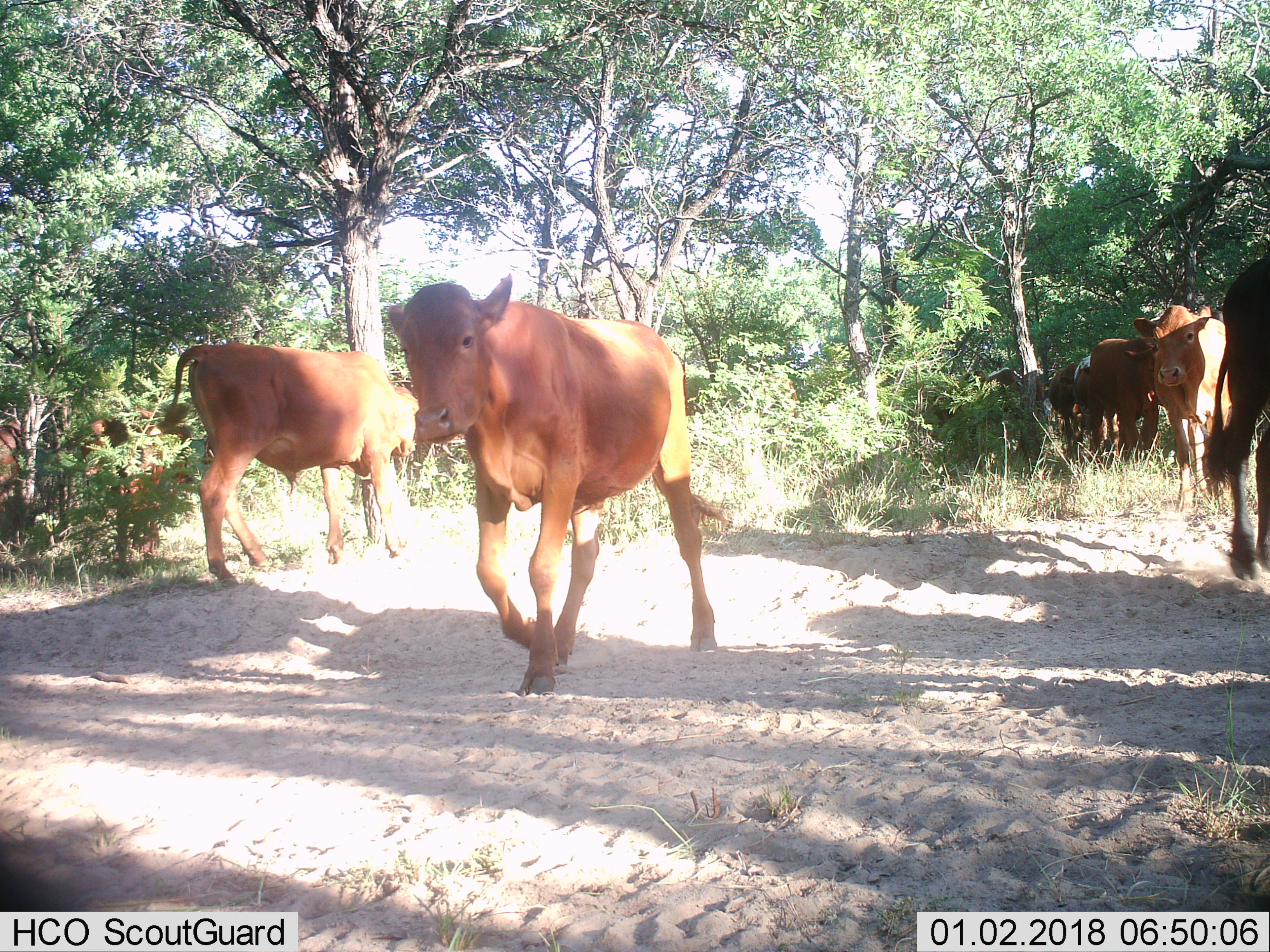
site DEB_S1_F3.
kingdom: Animalia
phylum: Chordata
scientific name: Vertebrata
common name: domestic animal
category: domesticanimal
Domesticanimal (domestic animal) (Vertebrata), count 6. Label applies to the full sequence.